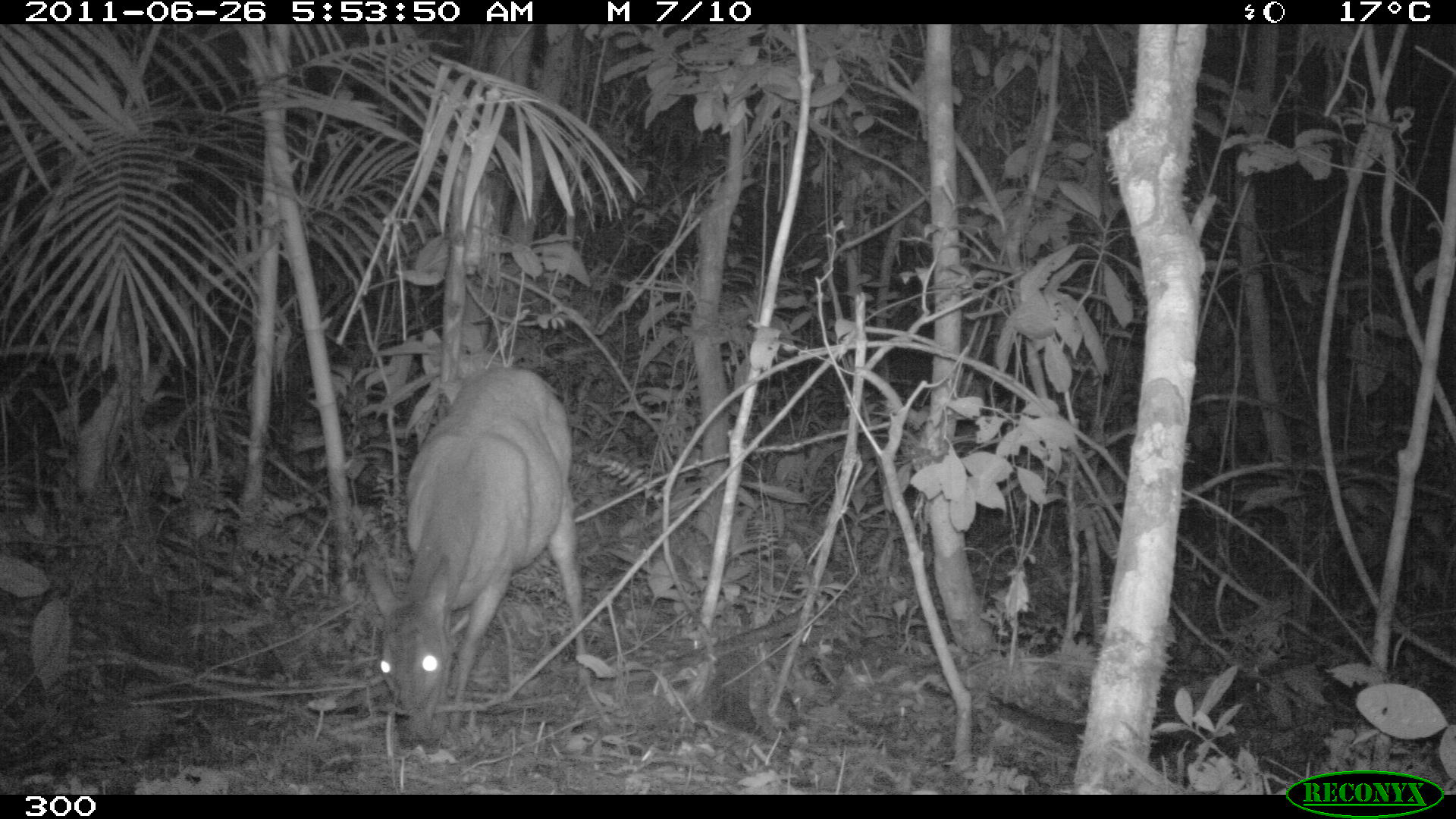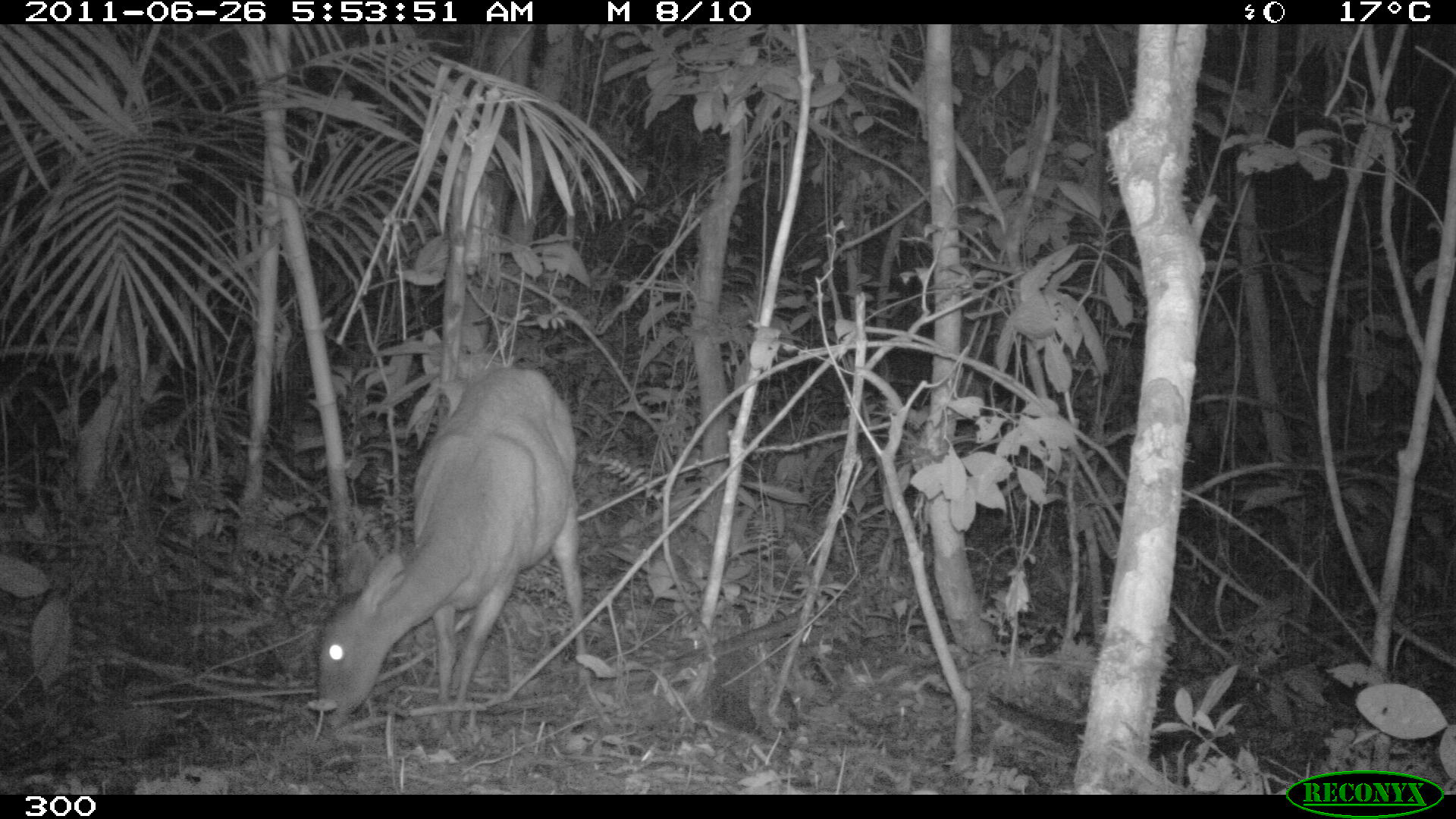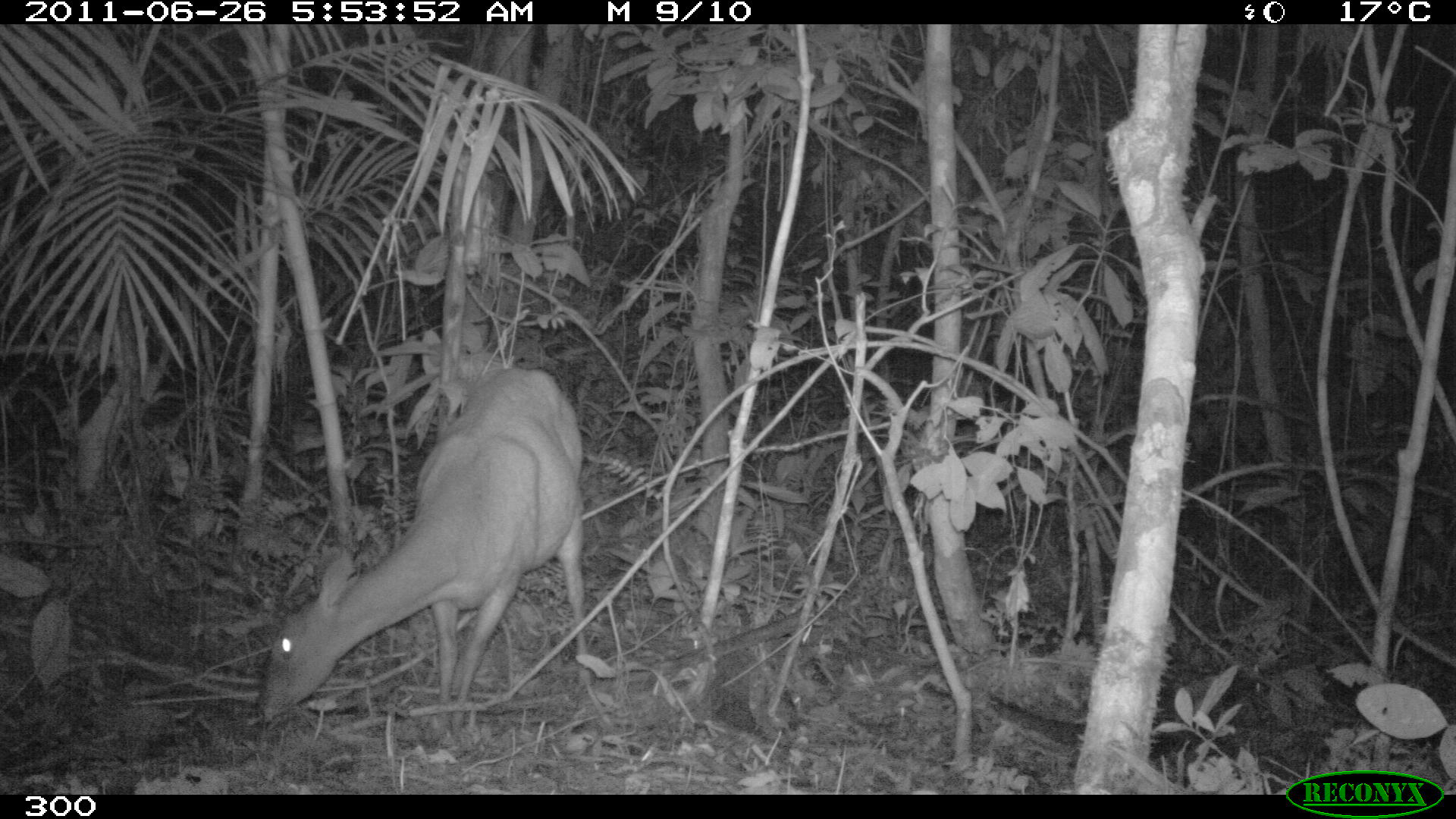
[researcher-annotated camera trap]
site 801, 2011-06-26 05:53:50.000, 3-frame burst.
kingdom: Animalia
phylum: Chordata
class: Mammalia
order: Artiodactyla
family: Cervidae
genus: Mazama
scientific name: Mazama americana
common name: red brocket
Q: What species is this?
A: Mazama americana (red brocket).